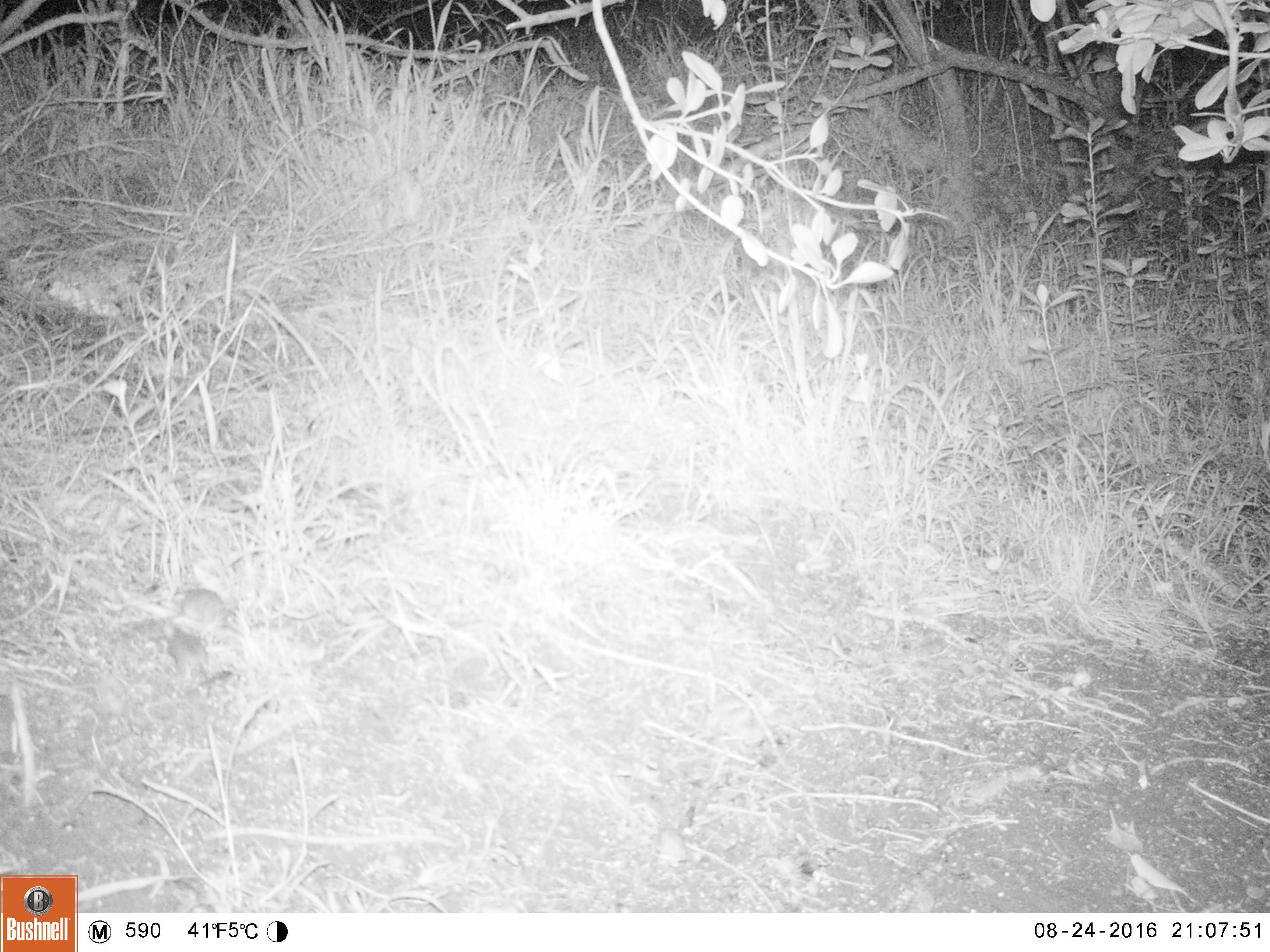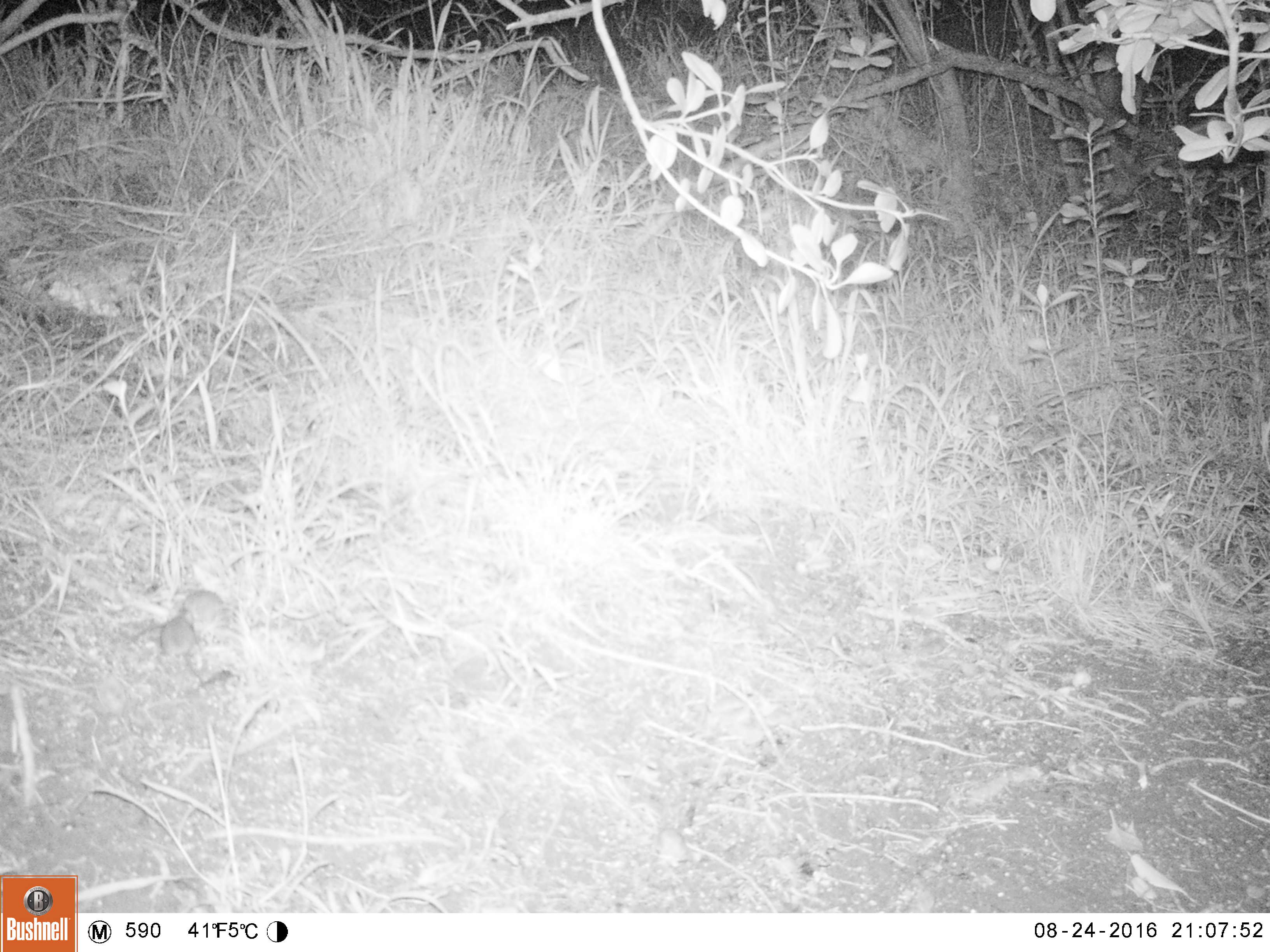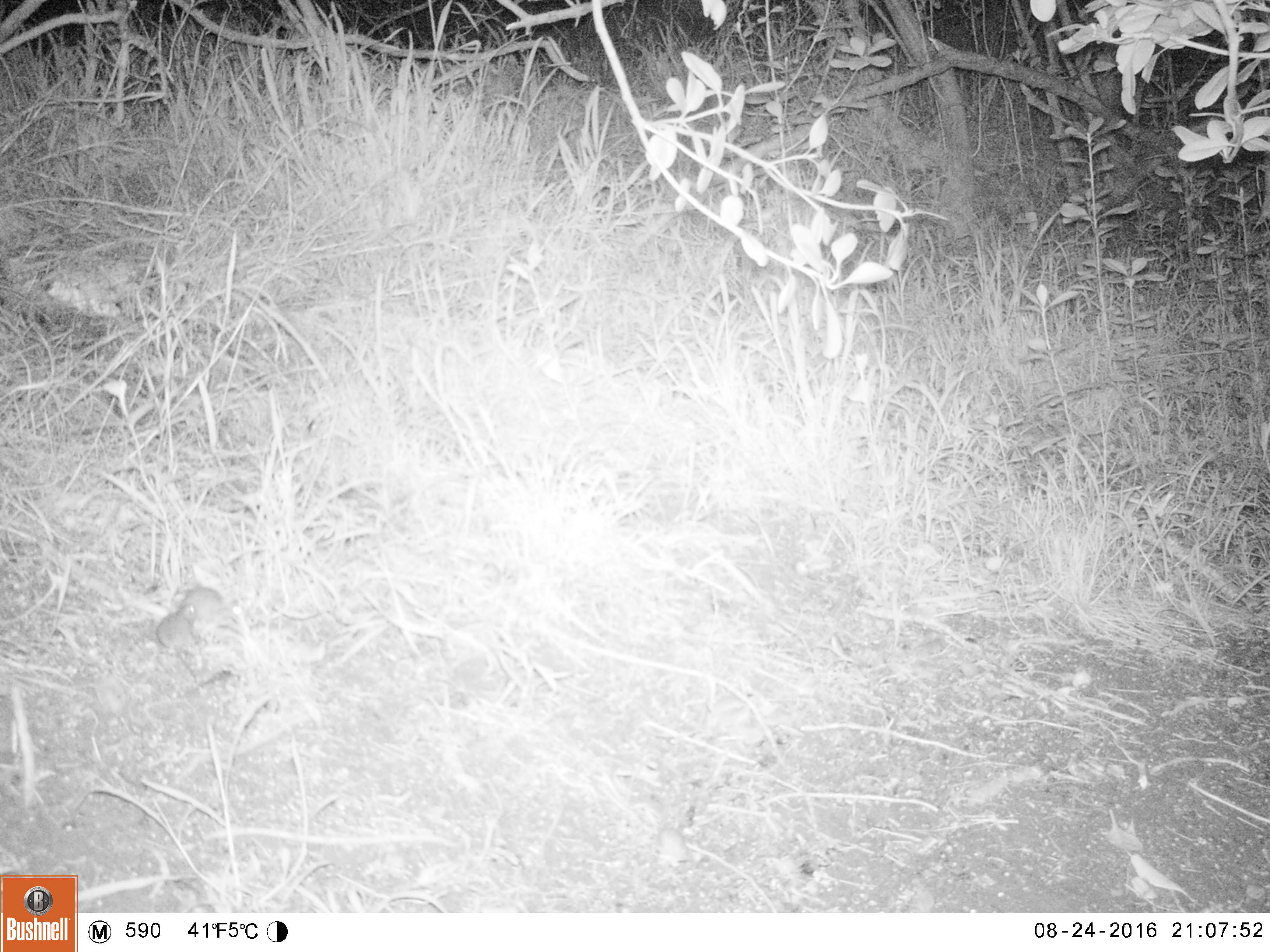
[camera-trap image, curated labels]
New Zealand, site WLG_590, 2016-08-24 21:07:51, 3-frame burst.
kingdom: Animalia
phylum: Chordata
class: Mammalia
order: Rodentia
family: Muridae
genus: Mus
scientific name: Mus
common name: mouse